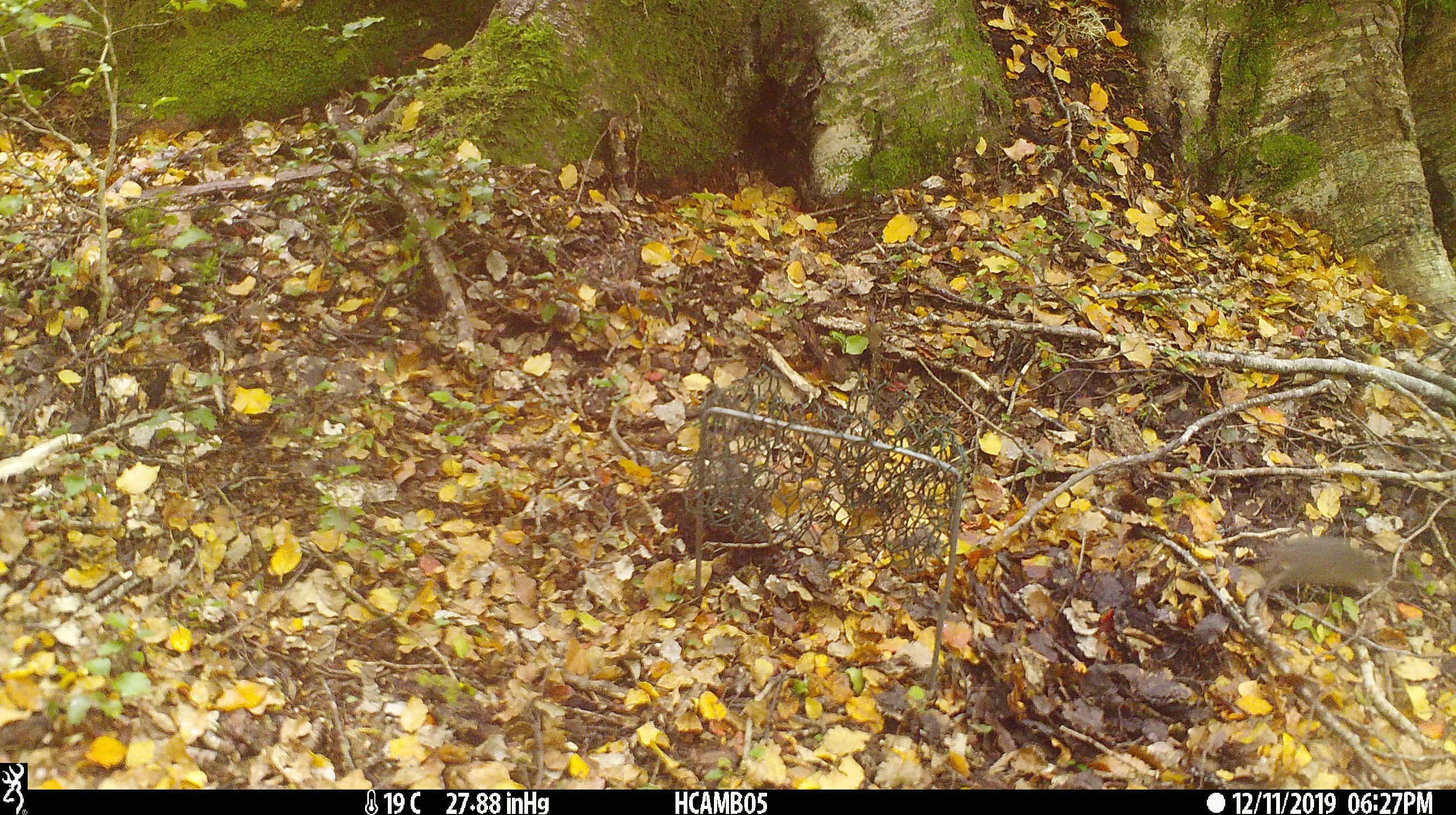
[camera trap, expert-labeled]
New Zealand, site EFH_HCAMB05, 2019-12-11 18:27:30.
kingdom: Animalia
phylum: Chordata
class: Mammalia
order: Rodentia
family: Muridae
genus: Mus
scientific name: Mus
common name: mouse